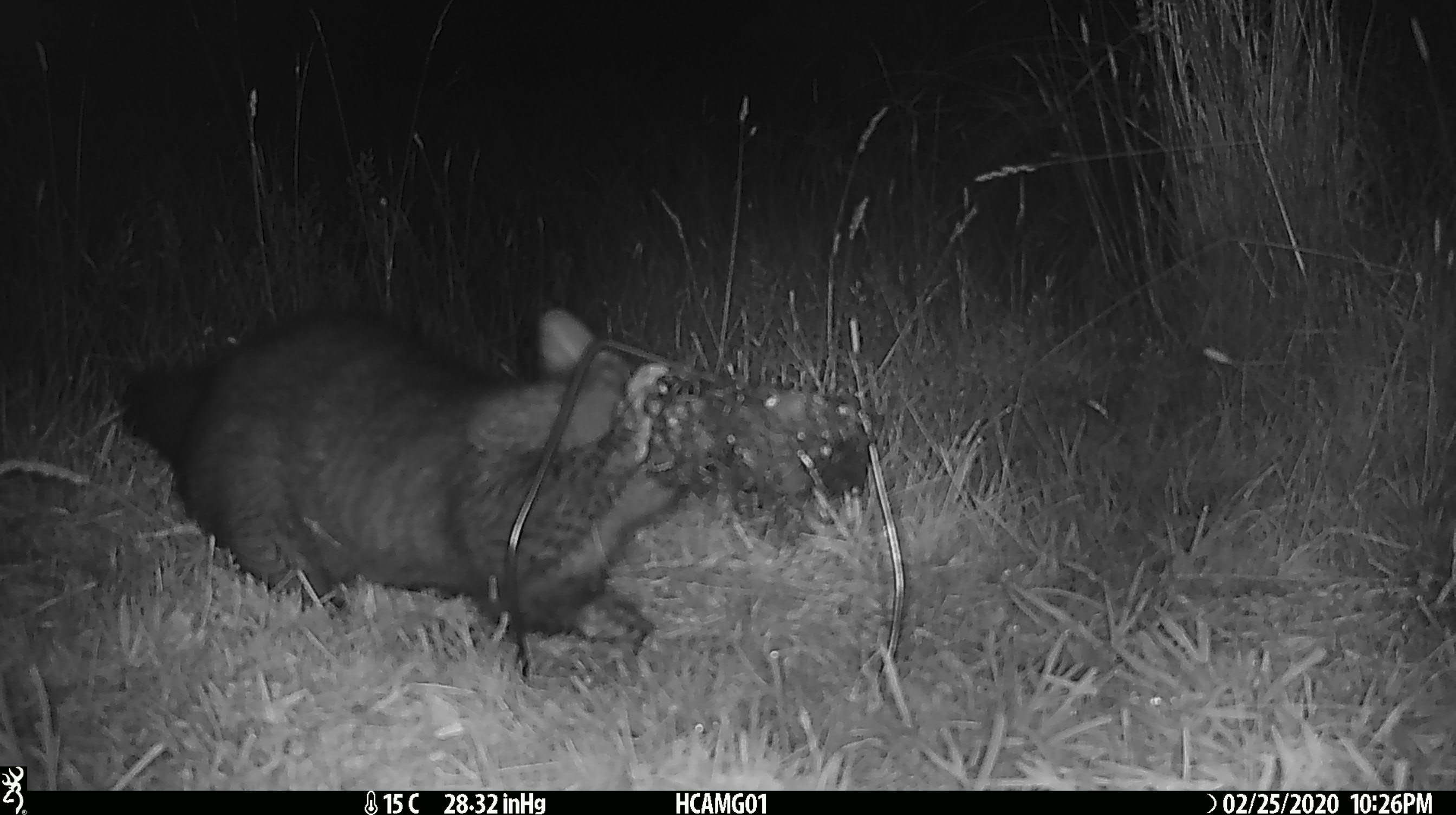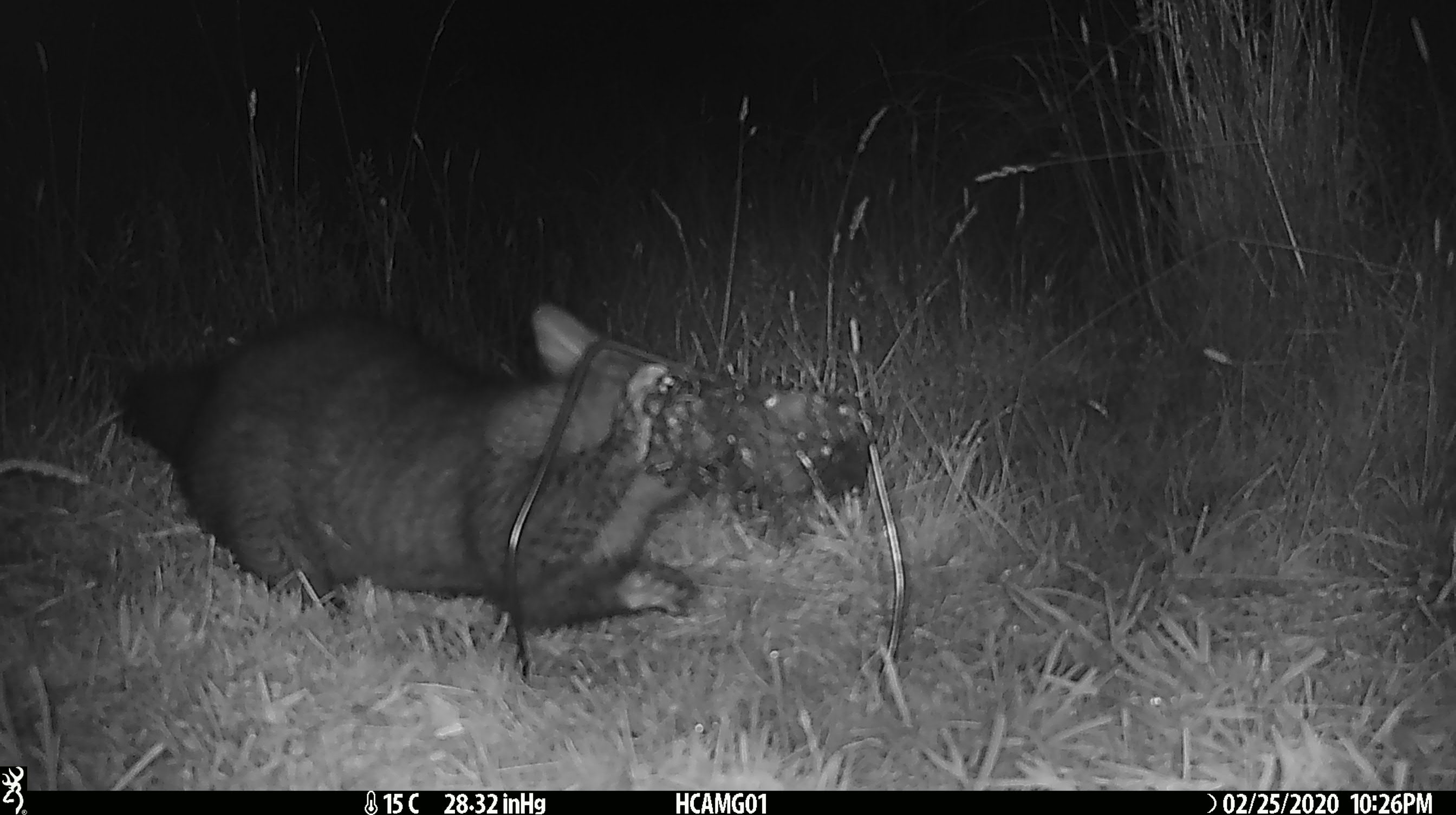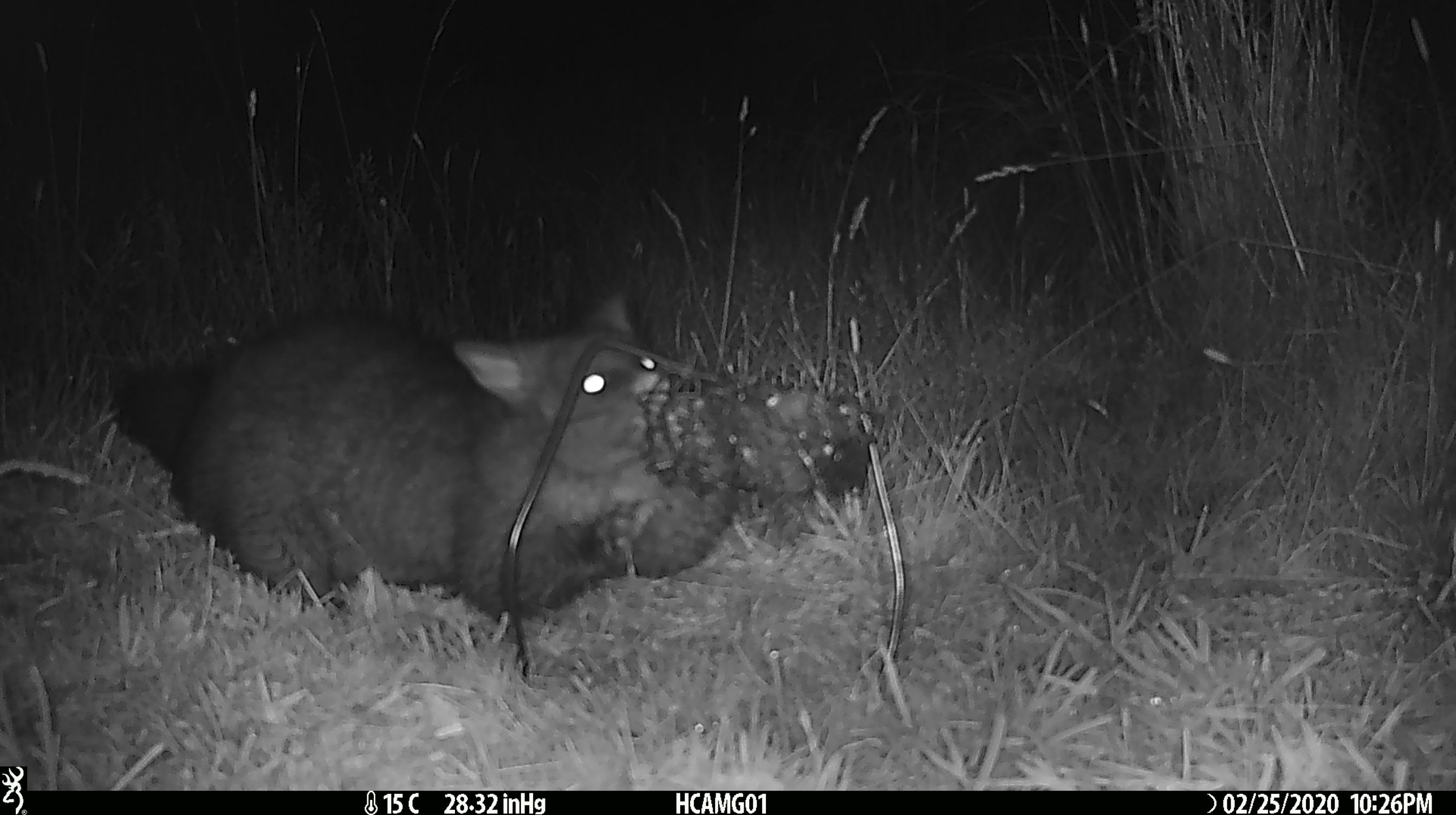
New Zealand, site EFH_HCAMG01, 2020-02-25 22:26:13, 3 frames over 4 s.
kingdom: Animalia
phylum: Chordata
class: Mammalia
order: Diprotodontia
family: Phalangeridae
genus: Trichosurus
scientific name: Trichosurus vulpecula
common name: common brushtail possum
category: possum